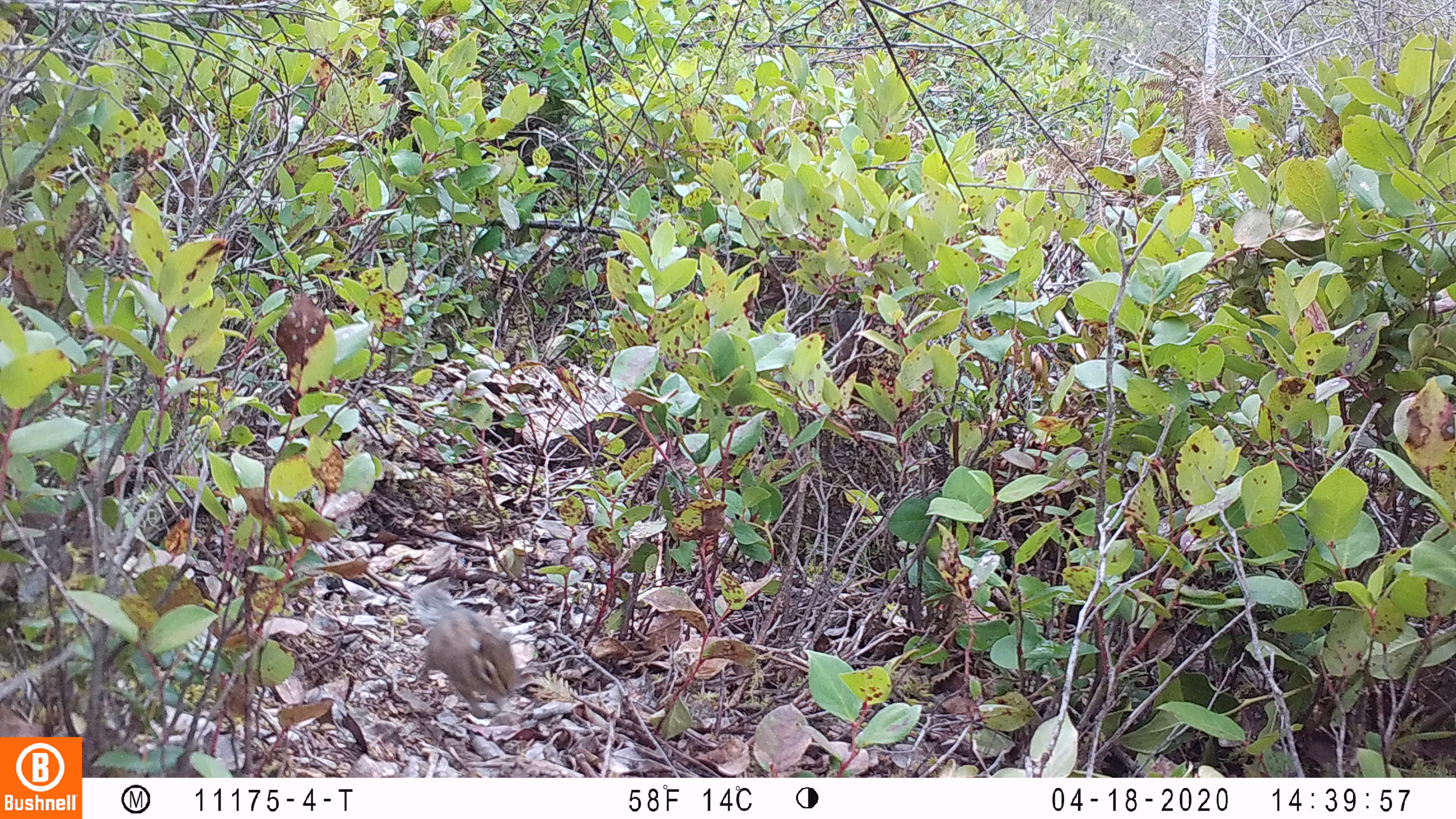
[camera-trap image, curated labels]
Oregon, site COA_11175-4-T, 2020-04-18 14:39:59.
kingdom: Animalia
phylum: Chordata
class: Mammalia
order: Rodentia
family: Sciuridae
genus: Neotamias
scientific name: Neotamias townsendii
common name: townsend's chipmunk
Townsend's chipmunk (Neotamias townsendii).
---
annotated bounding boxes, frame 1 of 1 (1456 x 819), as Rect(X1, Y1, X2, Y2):
townsend's chipmunk: Rect(404, 582, 526, 726)